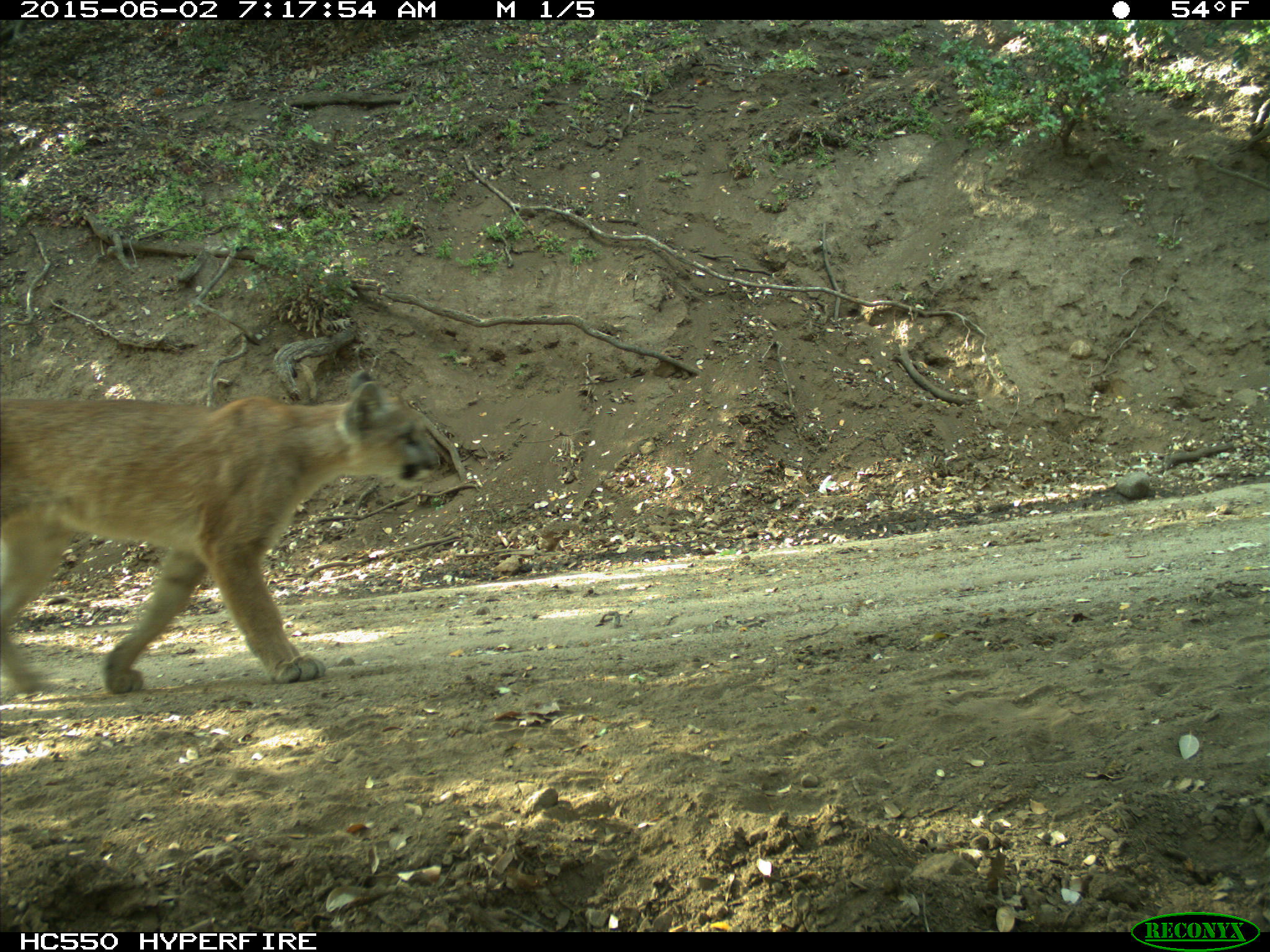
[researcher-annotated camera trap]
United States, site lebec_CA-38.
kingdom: Animalia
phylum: Chordata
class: Mammalia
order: Carnivora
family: Felidae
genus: Puma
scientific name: Puma concolor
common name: mountain lion